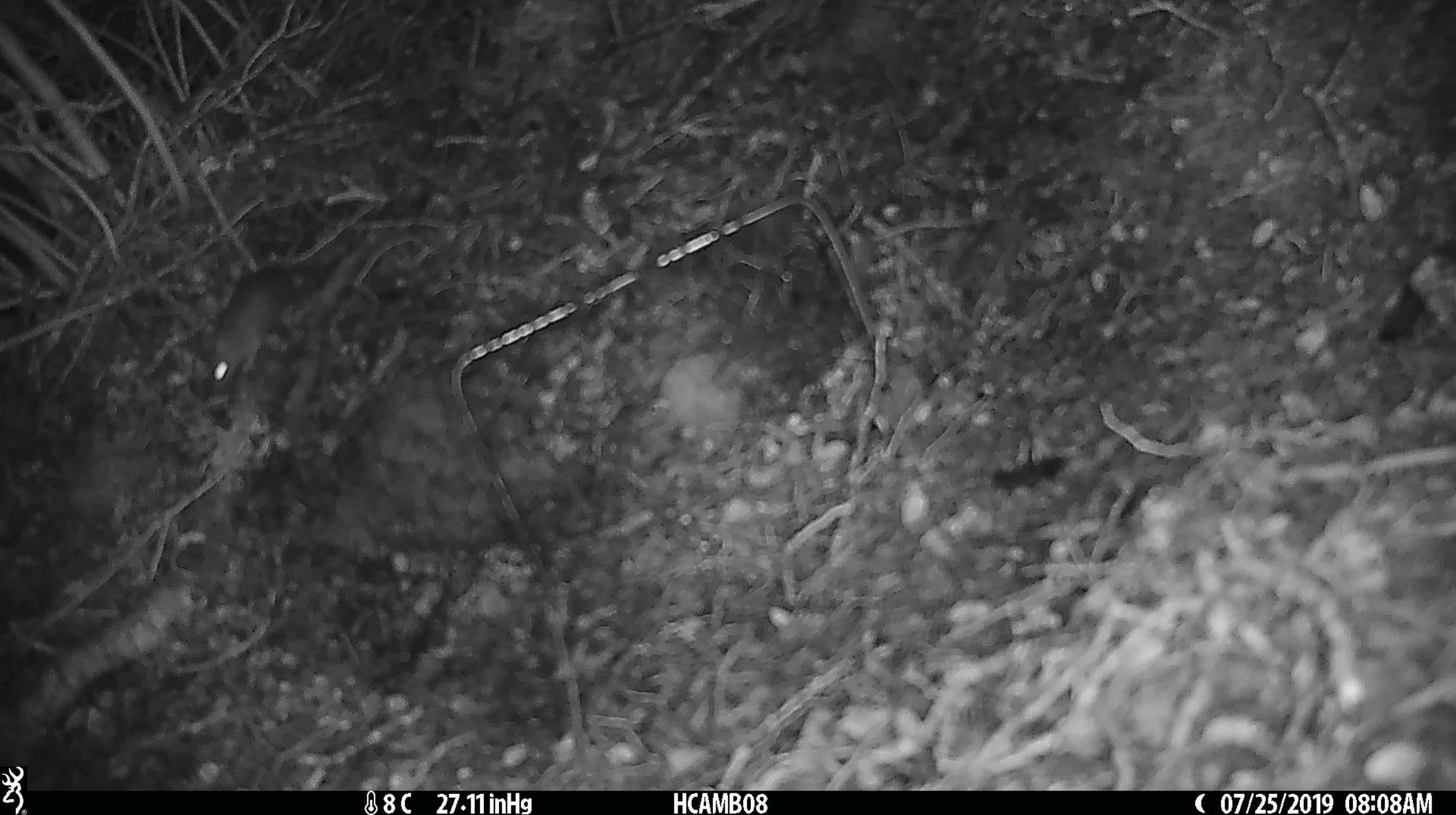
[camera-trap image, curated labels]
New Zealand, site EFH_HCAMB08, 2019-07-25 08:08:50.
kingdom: Animalia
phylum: Chordata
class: Mammalia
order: Rodentia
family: Muridae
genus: Mus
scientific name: Mus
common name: mouse